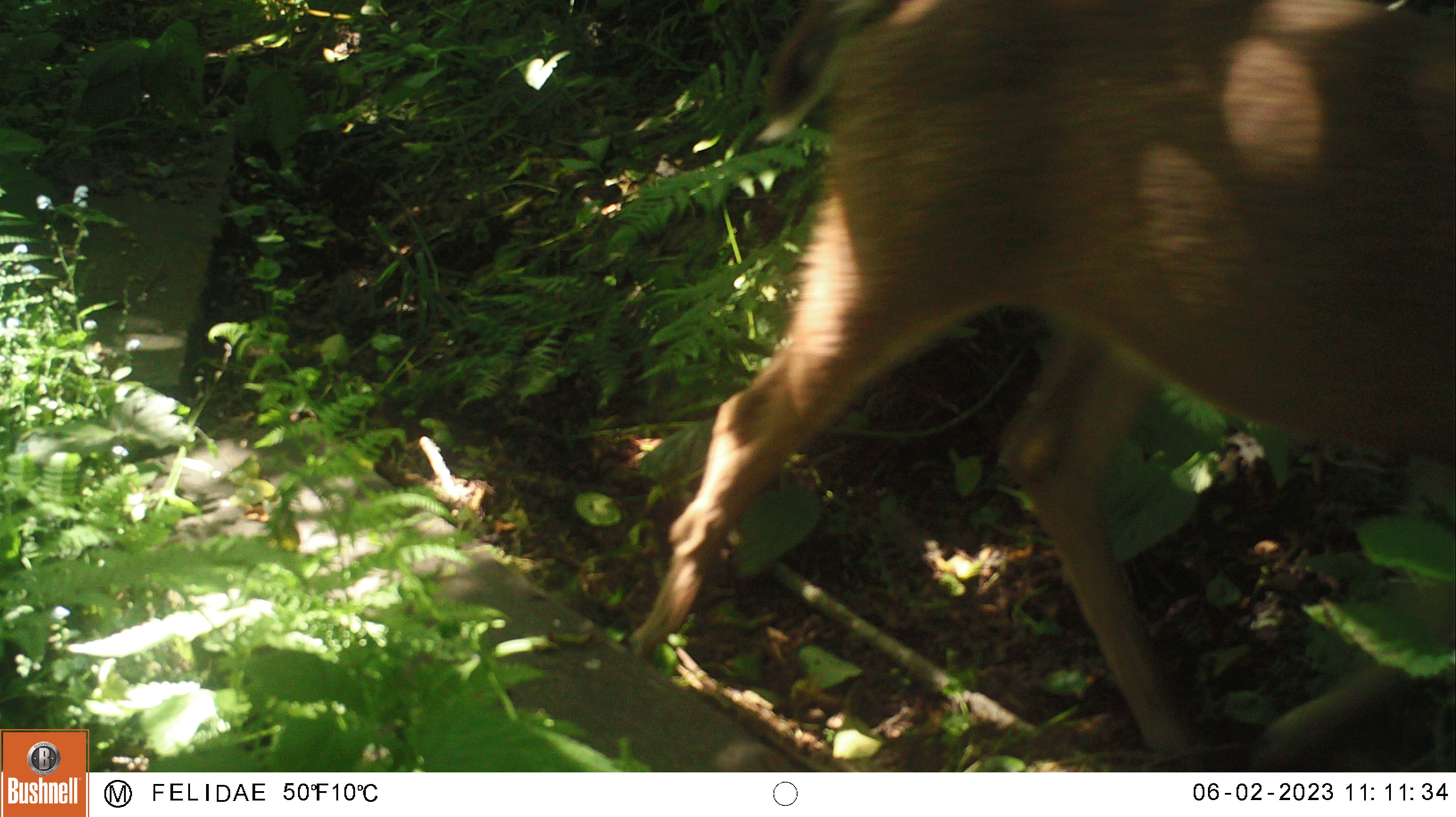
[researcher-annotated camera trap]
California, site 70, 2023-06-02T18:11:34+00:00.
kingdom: Animalia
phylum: Chordata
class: Mammalia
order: Artiodactyla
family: Cervidae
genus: Odocoileus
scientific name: Odocoileus hemionus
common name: mule deer